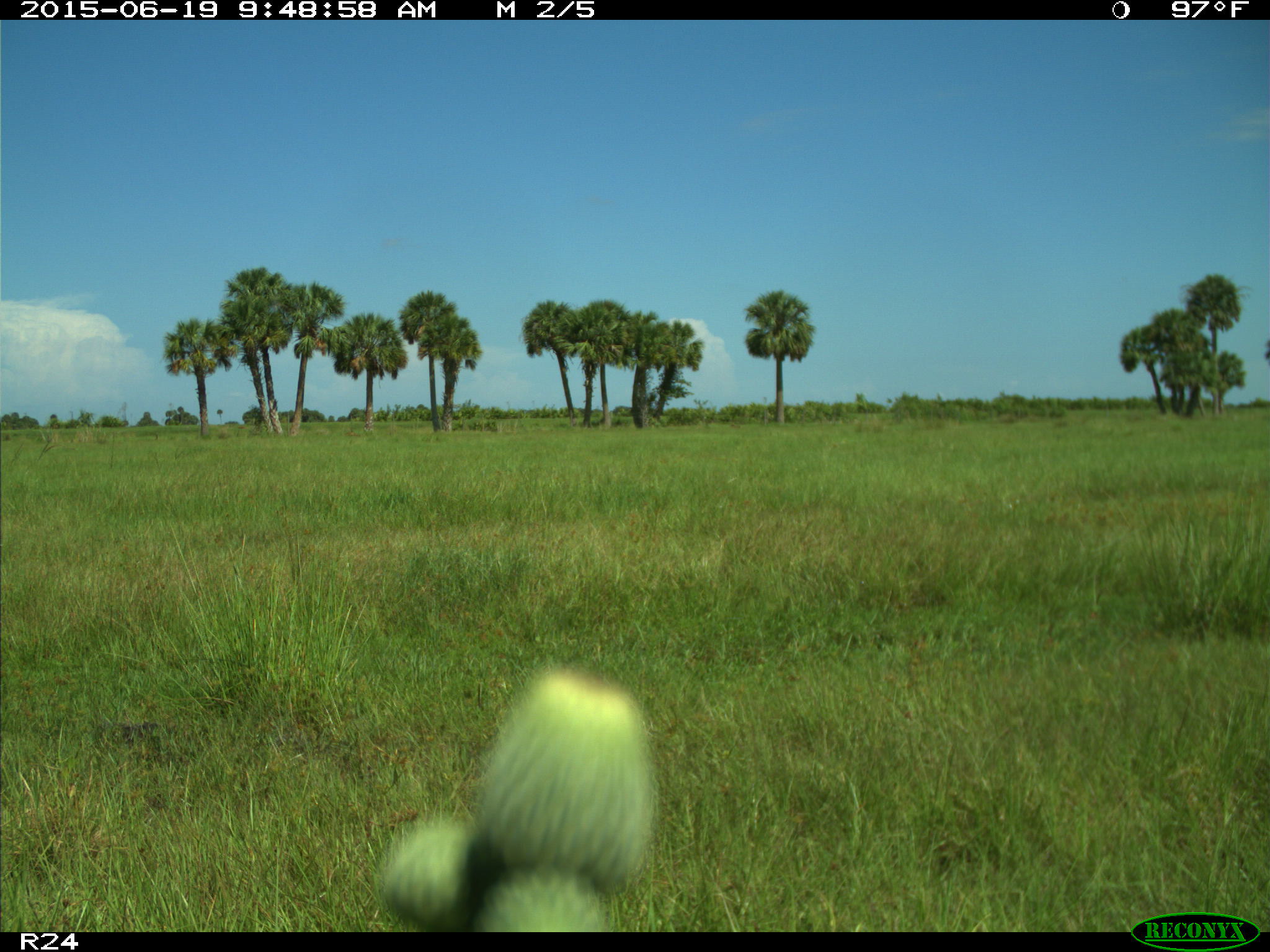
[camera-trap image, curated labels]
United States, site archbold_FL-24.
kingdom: Animalia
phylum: Chordata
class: Mammalia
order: Artiodactyla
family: Bovidae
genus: Bos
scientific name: Bos taurus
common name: domestic cow